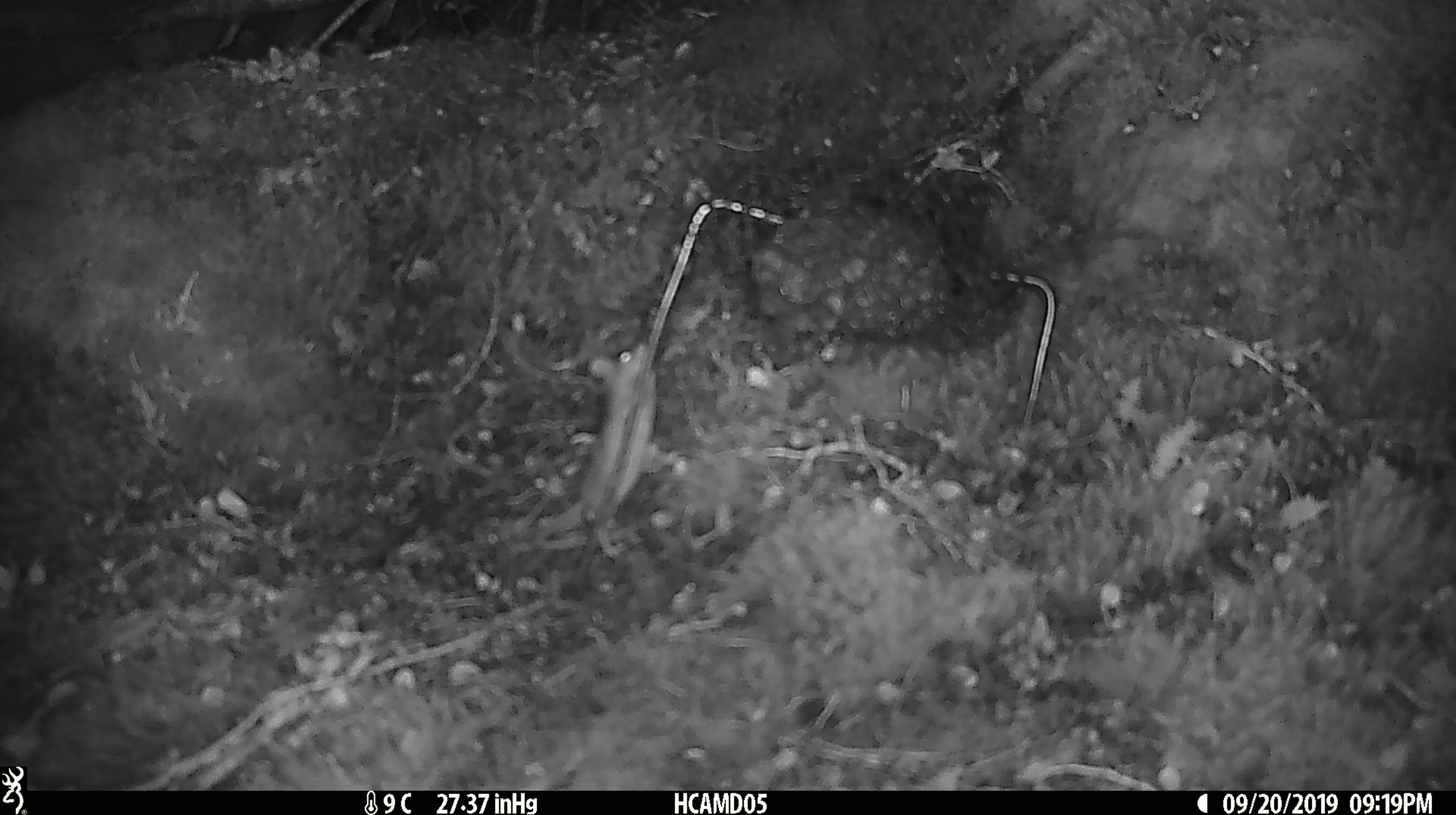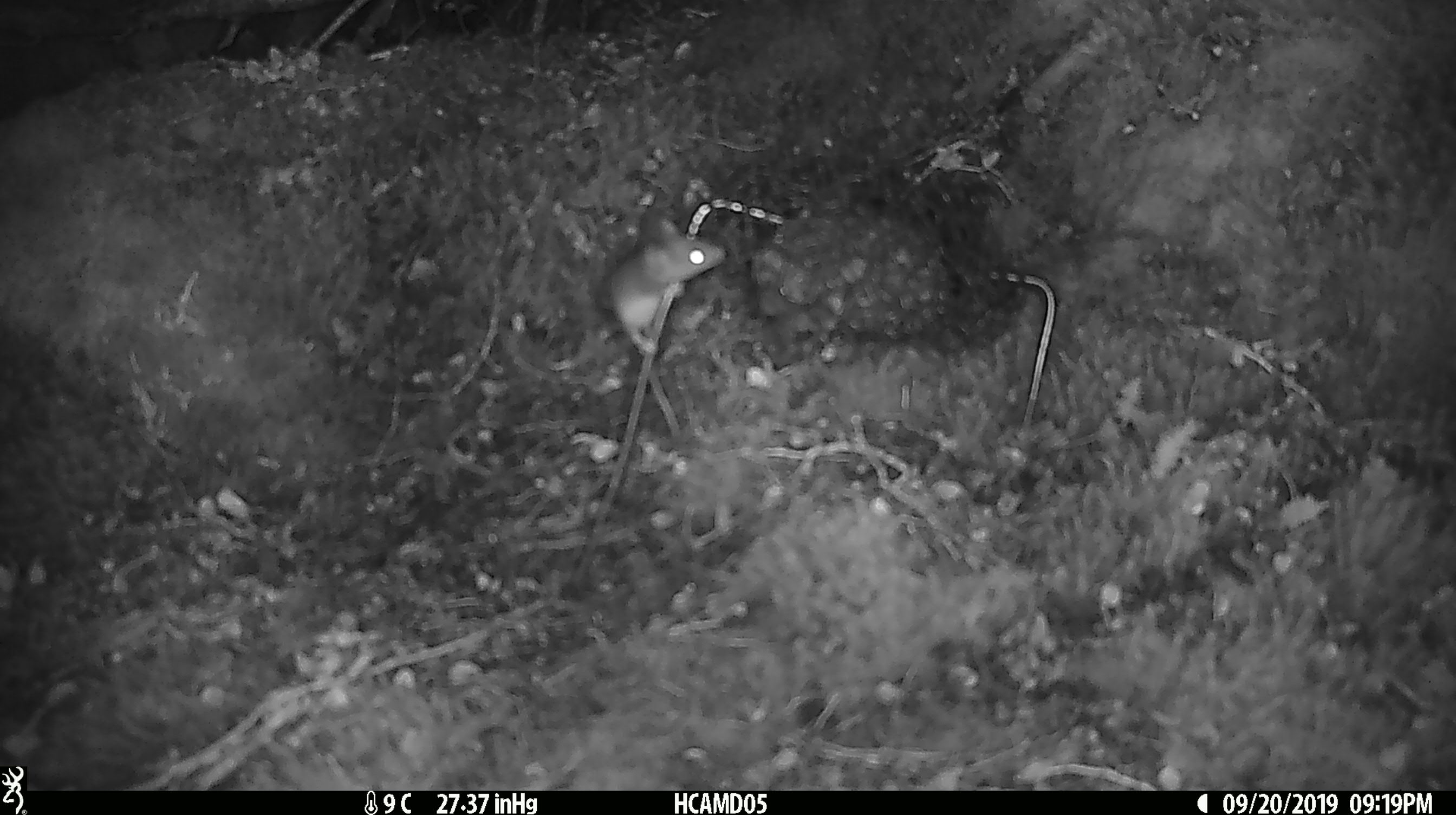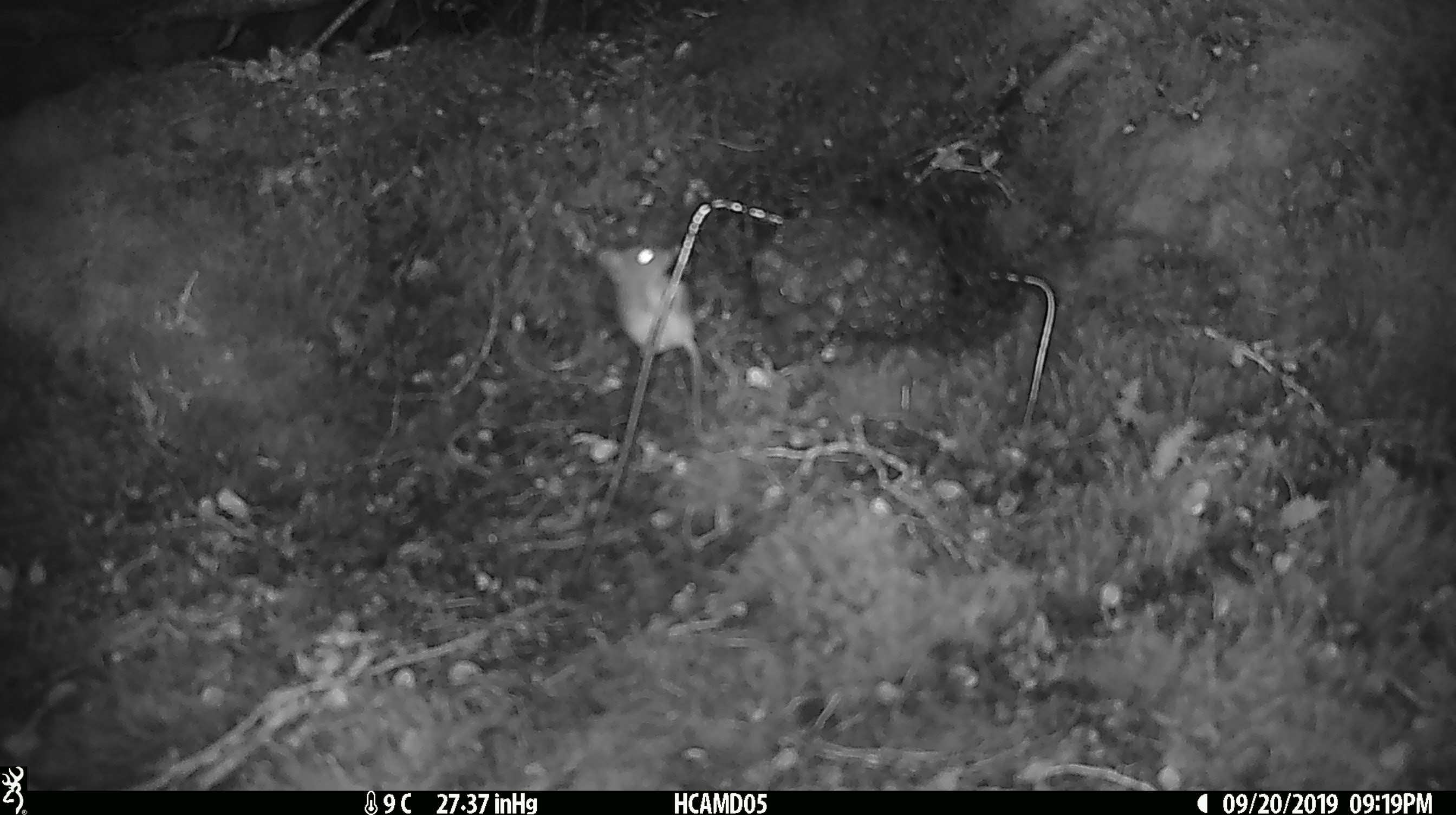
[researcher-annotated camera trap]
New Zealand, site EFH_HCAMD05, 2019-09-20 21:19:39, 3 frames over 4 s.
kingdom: Animalia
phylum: Chordata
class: Mammalia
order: Rodentia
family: Muridae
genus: Mus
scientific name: Mus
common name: mouse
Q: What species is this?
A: Mouse (Mus).